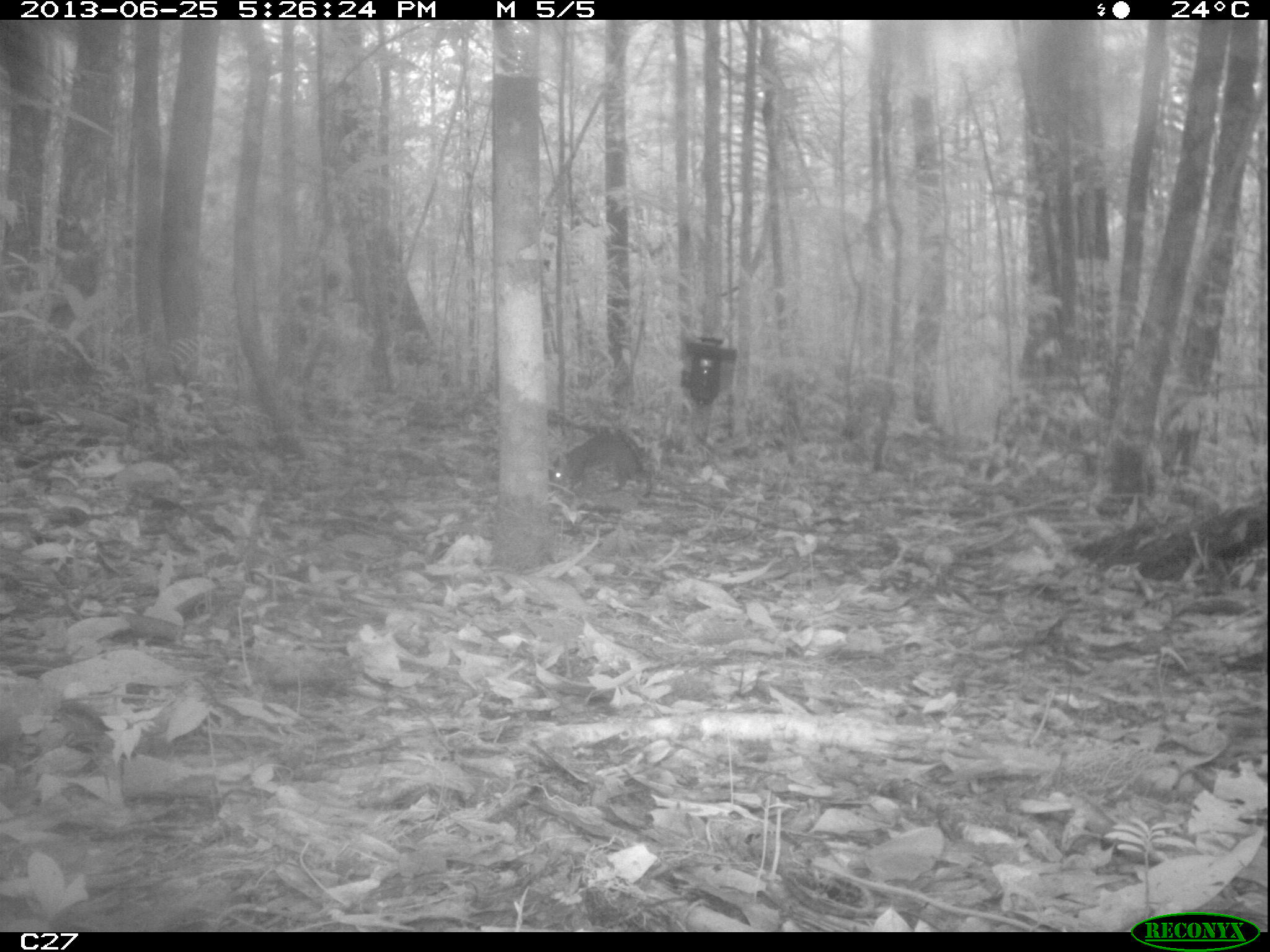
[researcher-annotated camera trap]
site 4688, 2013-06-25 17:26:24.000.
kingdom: Animalia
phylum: Chordata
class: Mammalia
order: Rodentia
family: Dasyproctidae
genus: Myoprocta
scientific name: Myoprocta pratti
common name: green acouchi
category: myoprocta pratii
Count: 1.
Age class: adult.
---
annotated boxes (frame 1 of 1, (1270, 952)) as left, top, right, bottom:
myoprocta pratii: 548, 428, 654, 498